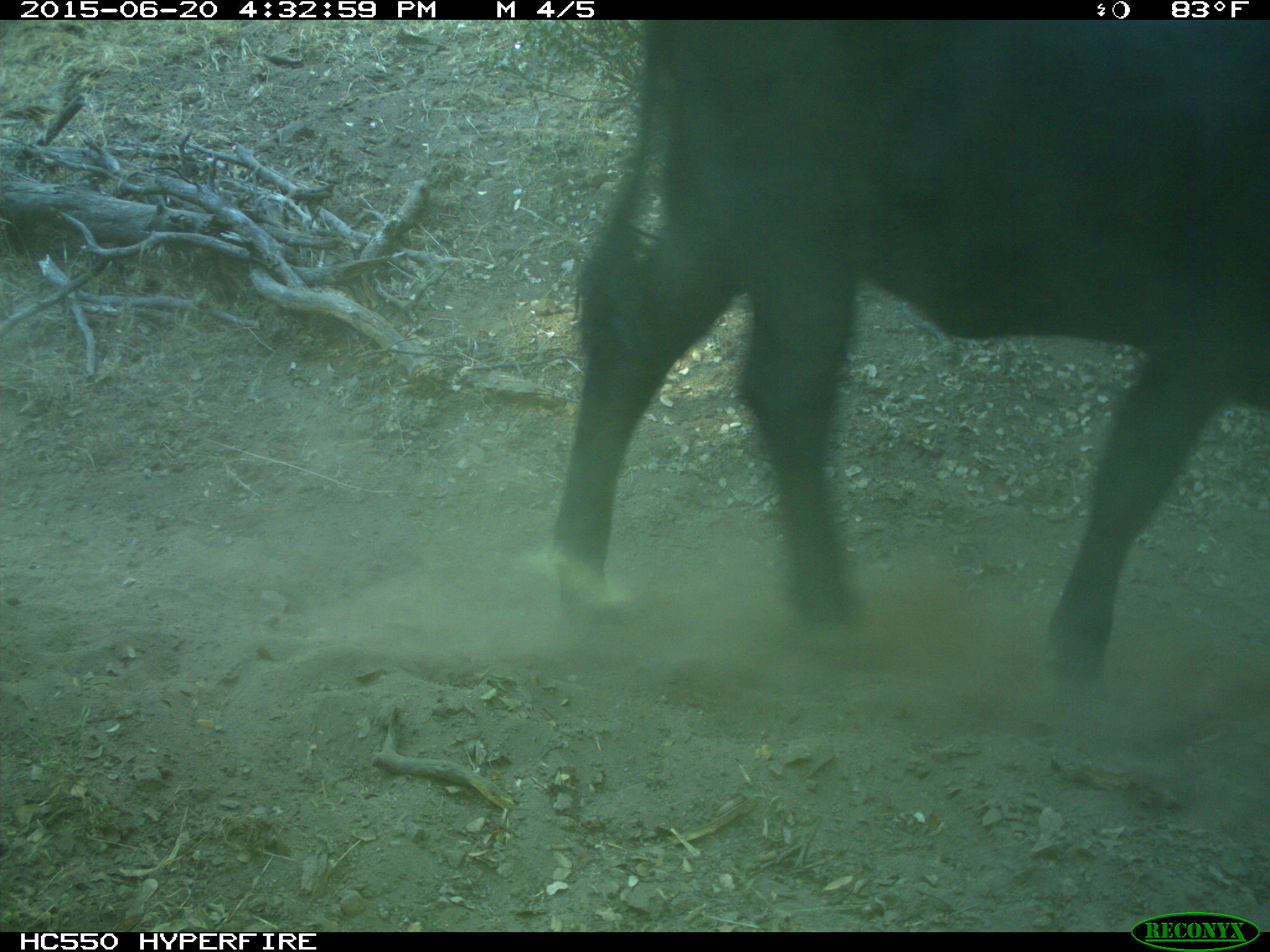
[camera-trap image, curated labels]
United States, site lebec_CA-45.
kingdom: Animalia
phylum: Chordata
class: Mammalia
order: Artiodactyla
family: Bovidae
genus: Bos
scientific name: Bos taurus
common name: domestic cow